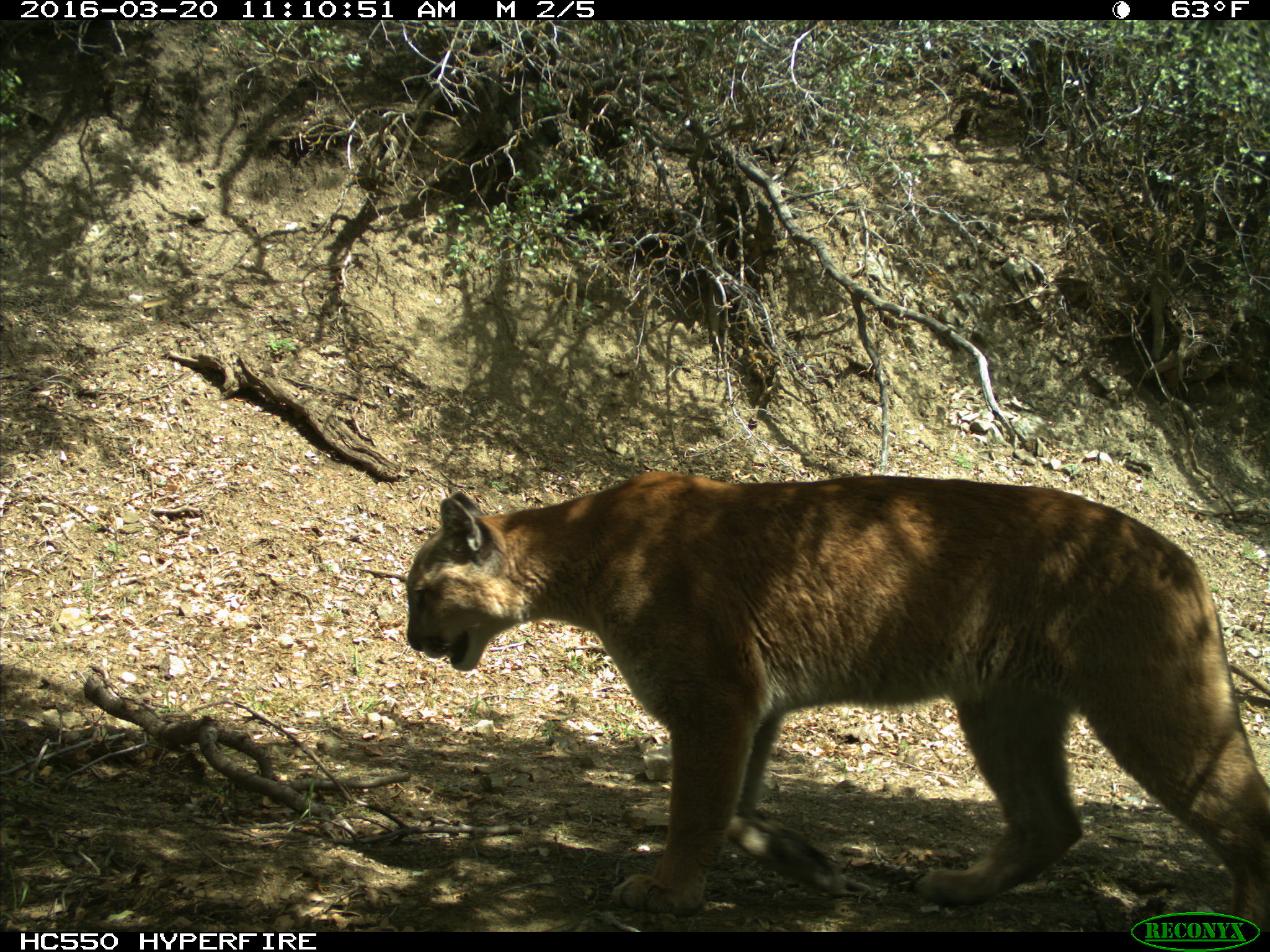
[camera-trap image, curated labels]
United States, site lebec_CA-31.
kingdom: Animalia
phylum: Chordata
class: Mammalia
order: Carnivora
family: Felidae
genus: Puma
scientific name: Puma concolor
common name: mountain lion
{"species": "Puma concolor (mountain lion)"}